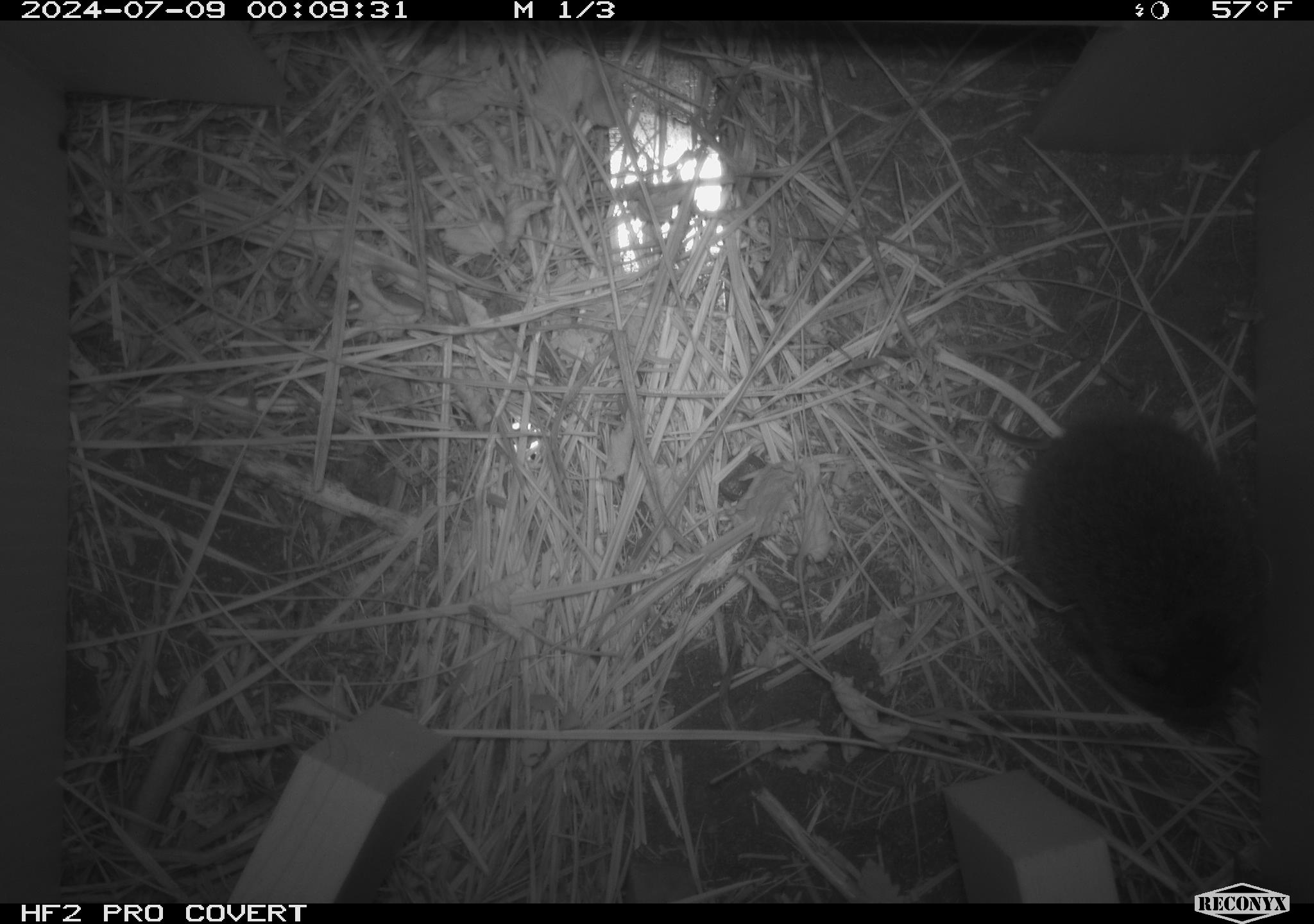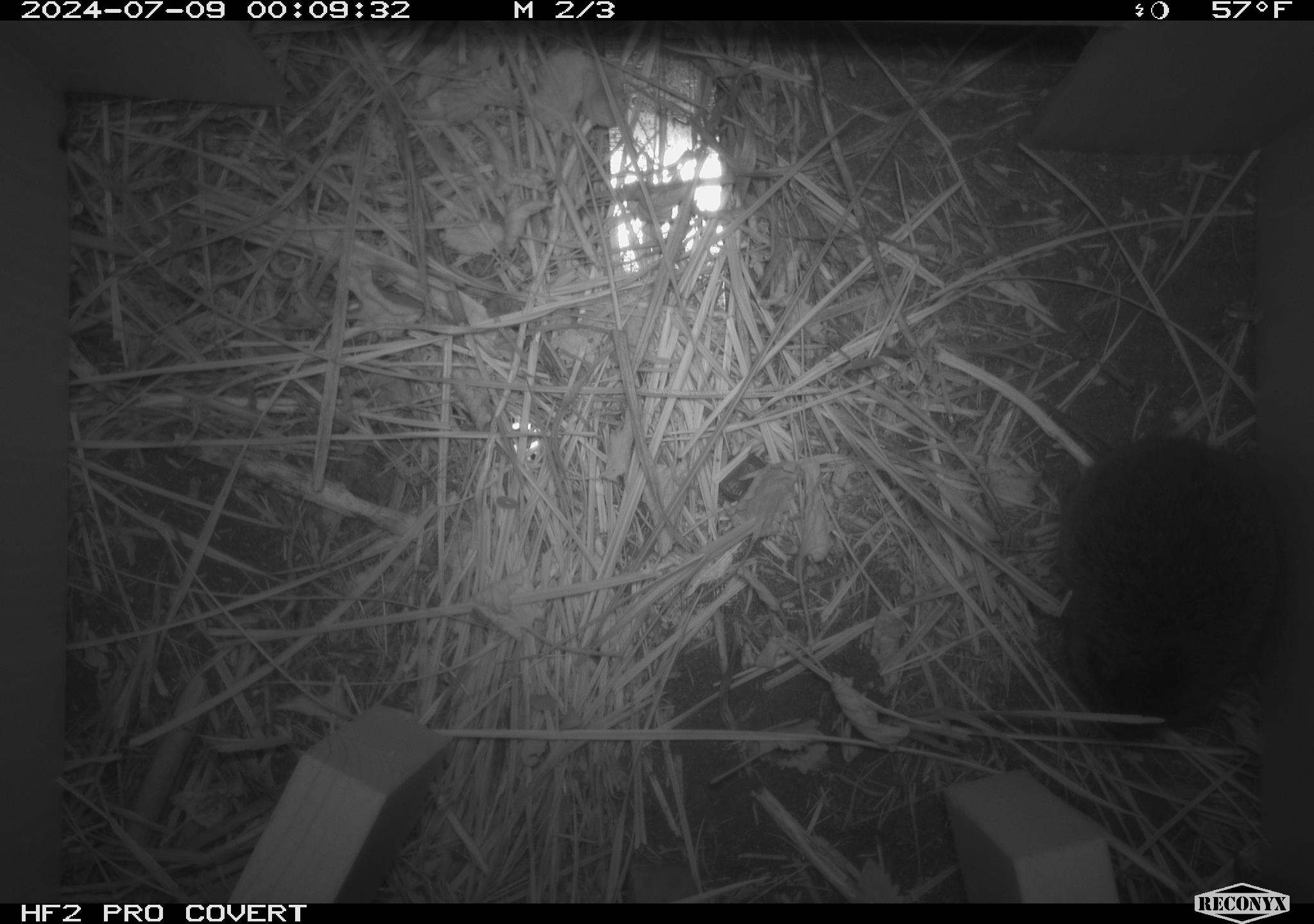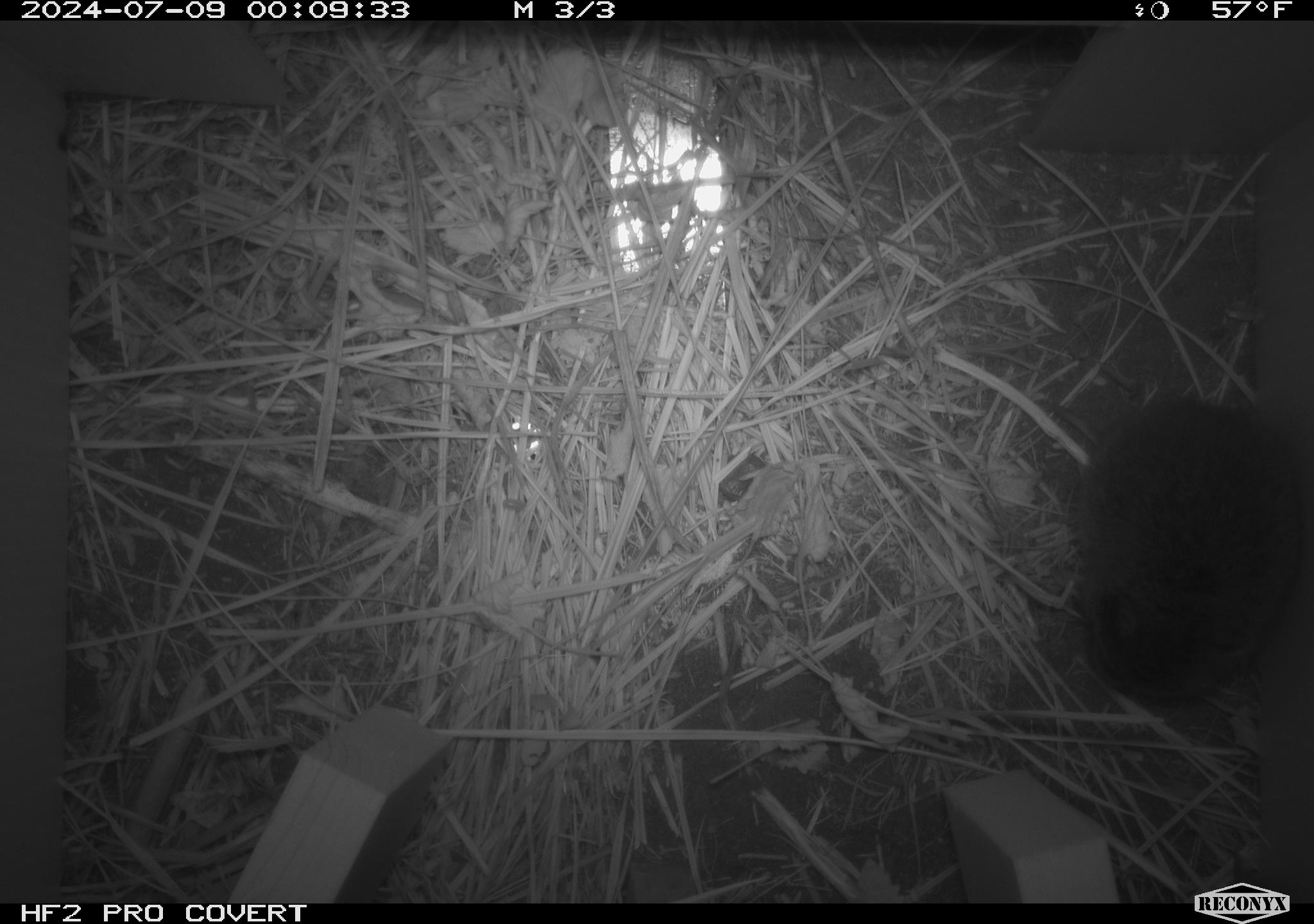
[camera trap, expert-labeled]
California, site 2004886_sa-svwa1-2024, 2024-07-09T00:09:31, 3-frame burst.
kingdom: Animalia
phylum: Chordata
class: Mammalia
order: Rodentia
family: Cricetidae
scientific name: Arvicolinae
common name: voles, lemmings, and muskrats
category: arvicolinae subfamily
Arvicolinae subfamily (voles, lemmings, and muskrats) (Arvicolinae).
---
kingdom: Animalia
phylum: Arthropoda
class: Malacostraca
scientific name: Malacostraca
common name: amphipods, crabs, isopods, krill, lobsters and shrimps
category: malacostracan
Malacostracan (amphipods, crabs, isopods, krill, lobsters and shrimps) (Malacostraca).